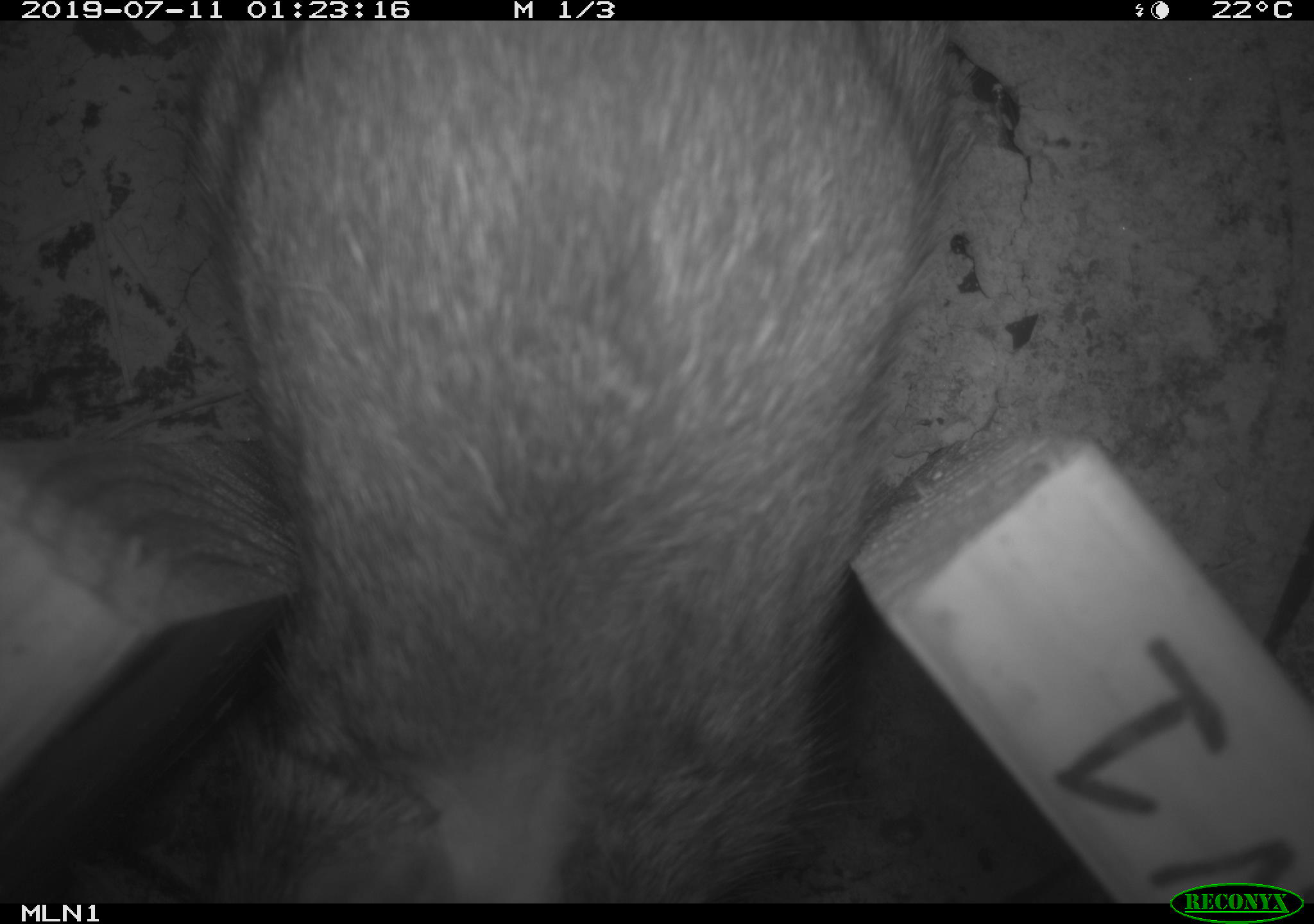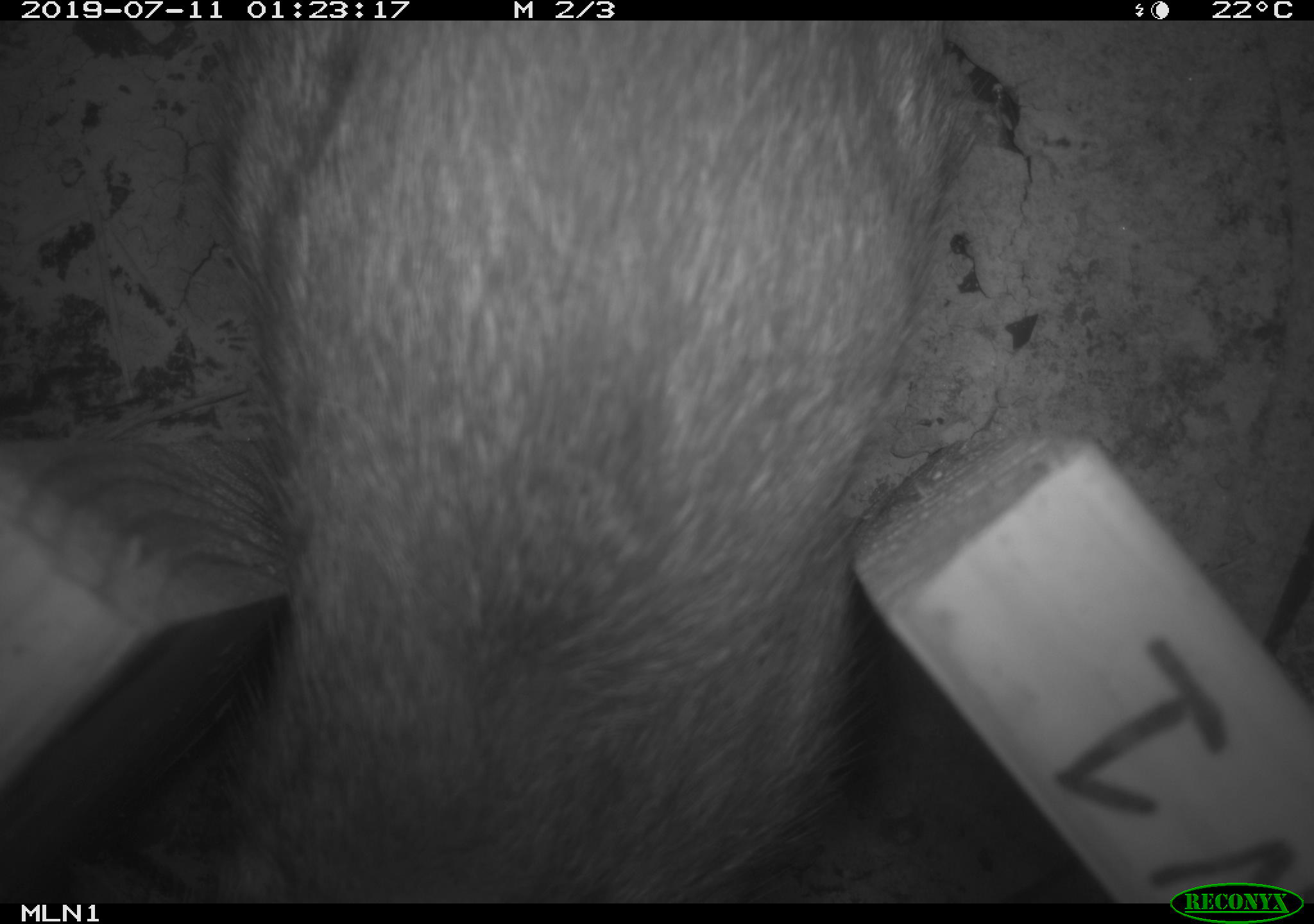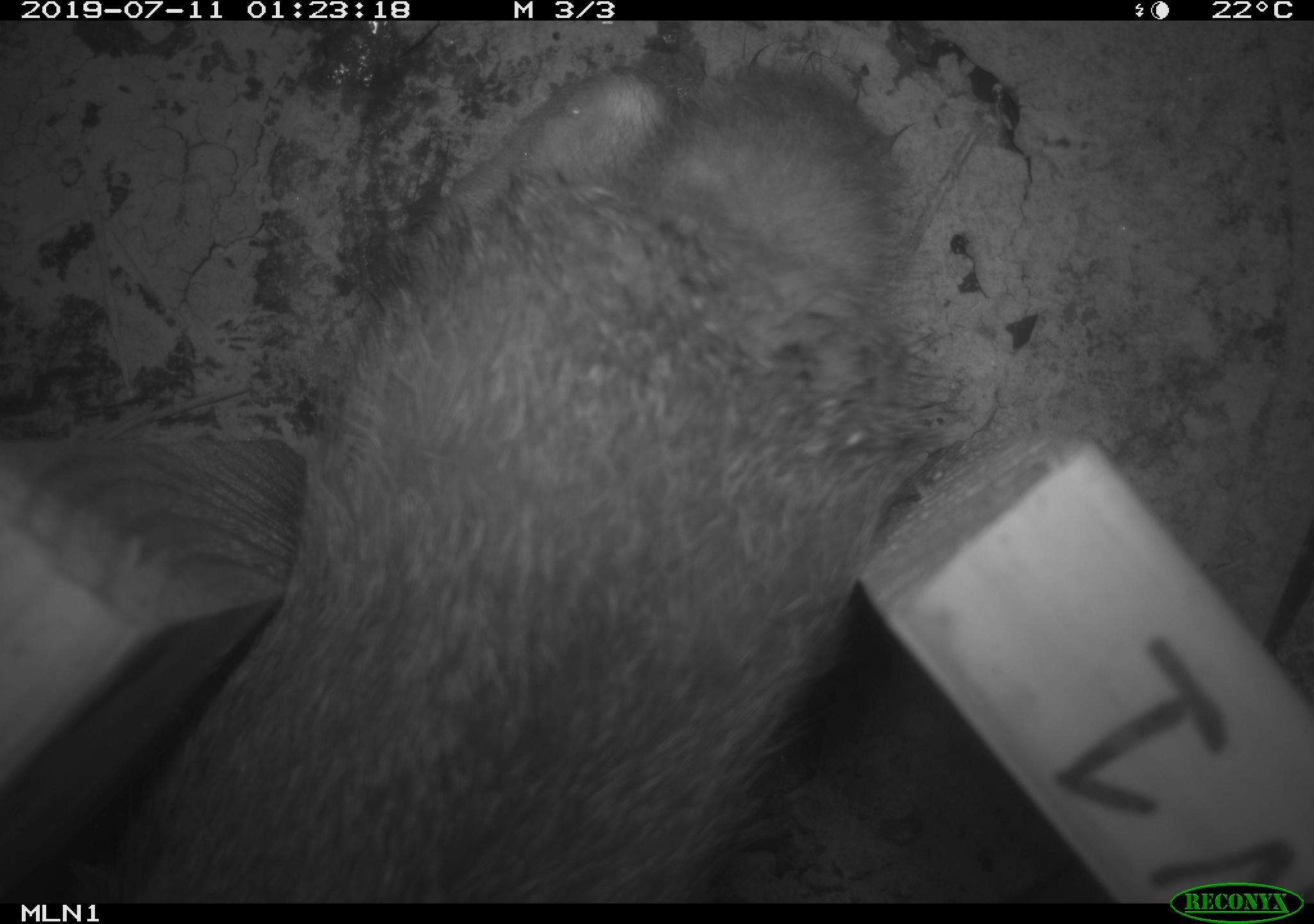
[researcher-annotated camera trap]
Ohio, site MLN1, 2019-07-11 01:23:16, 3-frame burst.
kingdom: Animalia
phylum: Chordata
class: Mammalia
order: Lagomorpha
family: Leporidae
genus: Sylvilagus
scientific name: Sylvilagus floridanus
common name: eastern cottontail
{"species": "eastern cottontail (Sylvilagus floridanus)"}